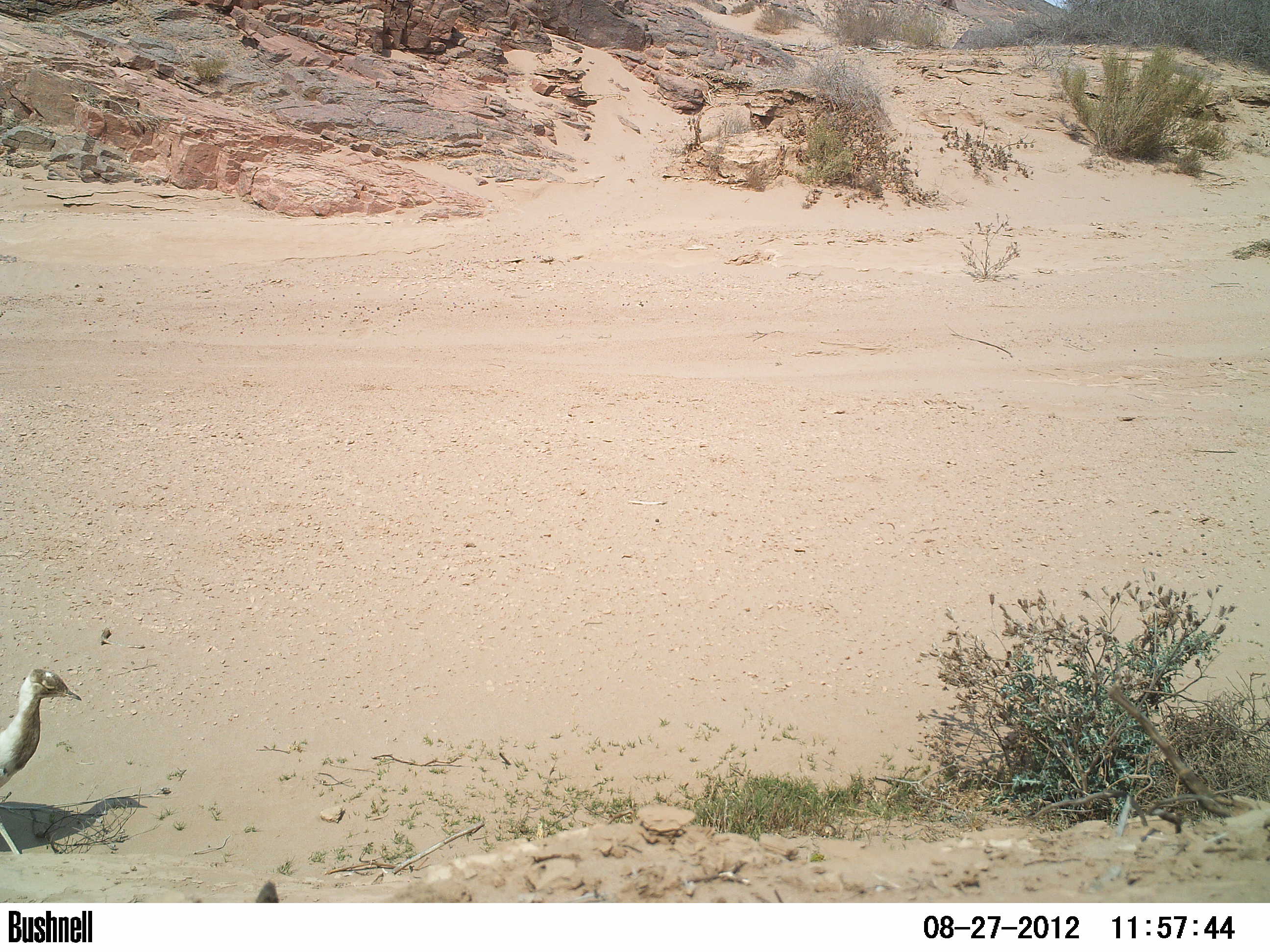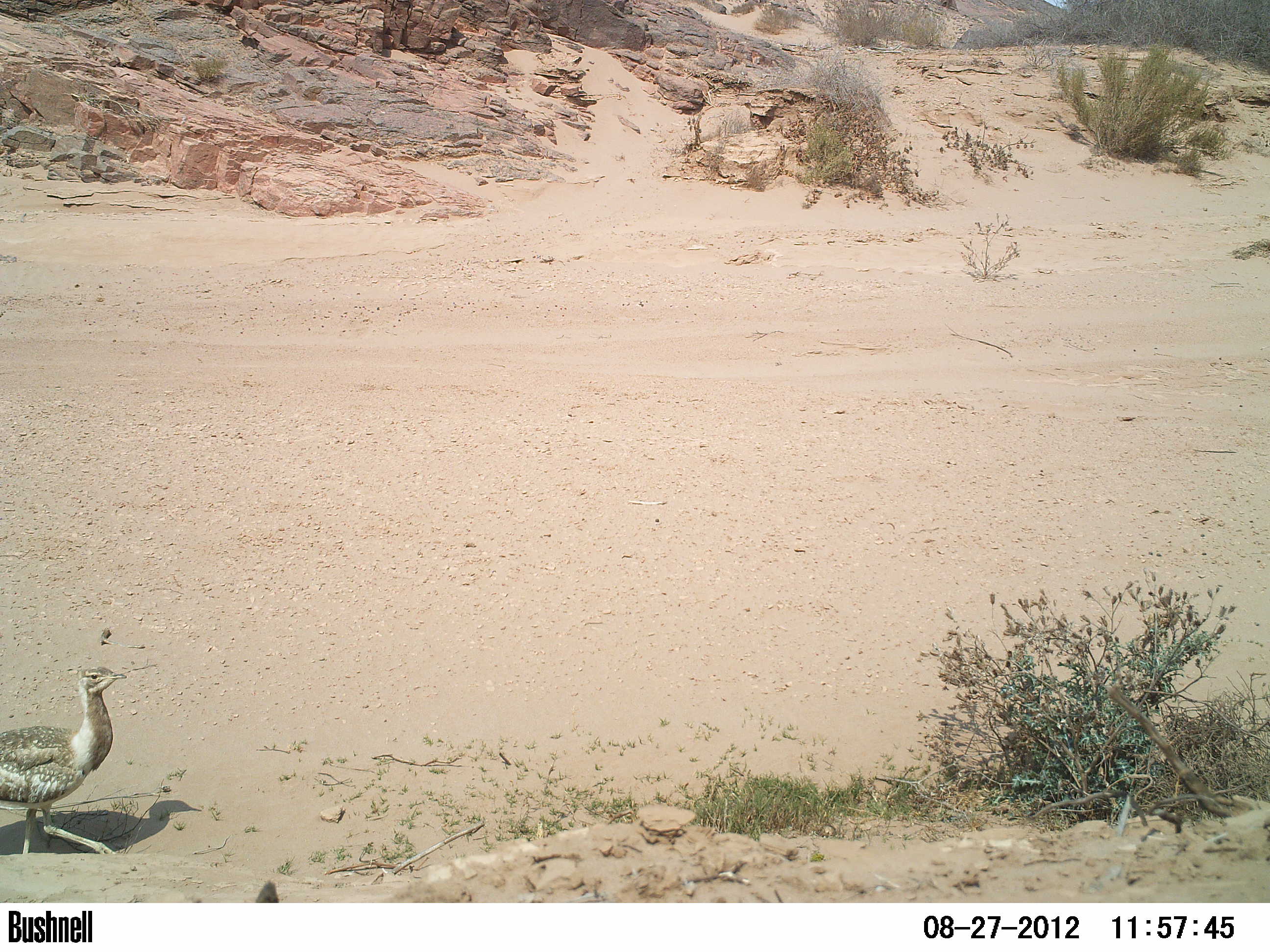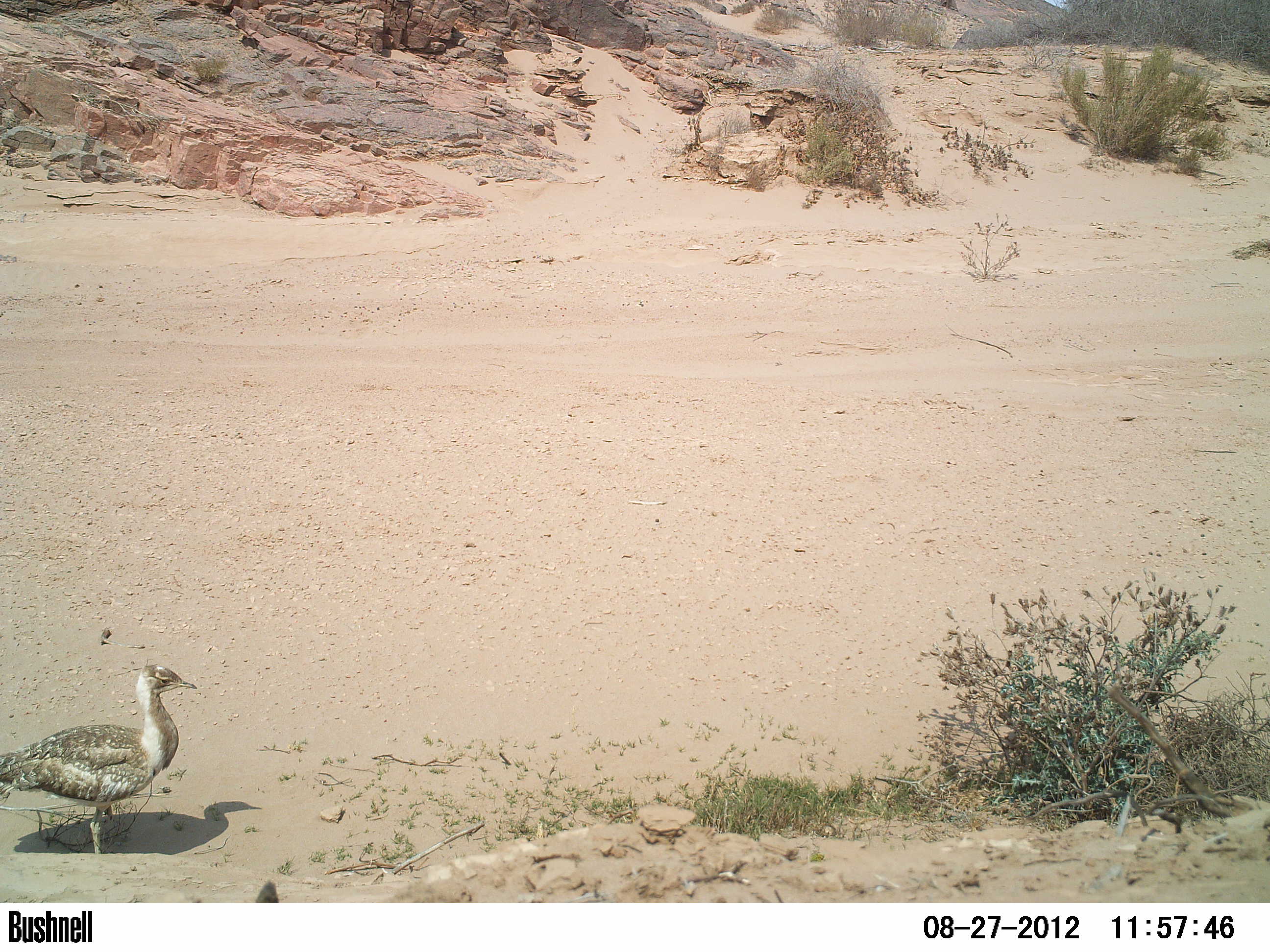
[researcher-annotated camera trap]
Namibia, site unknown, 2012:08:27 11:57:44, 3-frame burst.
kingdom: Animalia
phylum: Chordata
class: Aves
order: Otidiformes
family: Otididae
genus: Neotis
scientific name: Neotis ludwigii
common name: ludwig's bustard